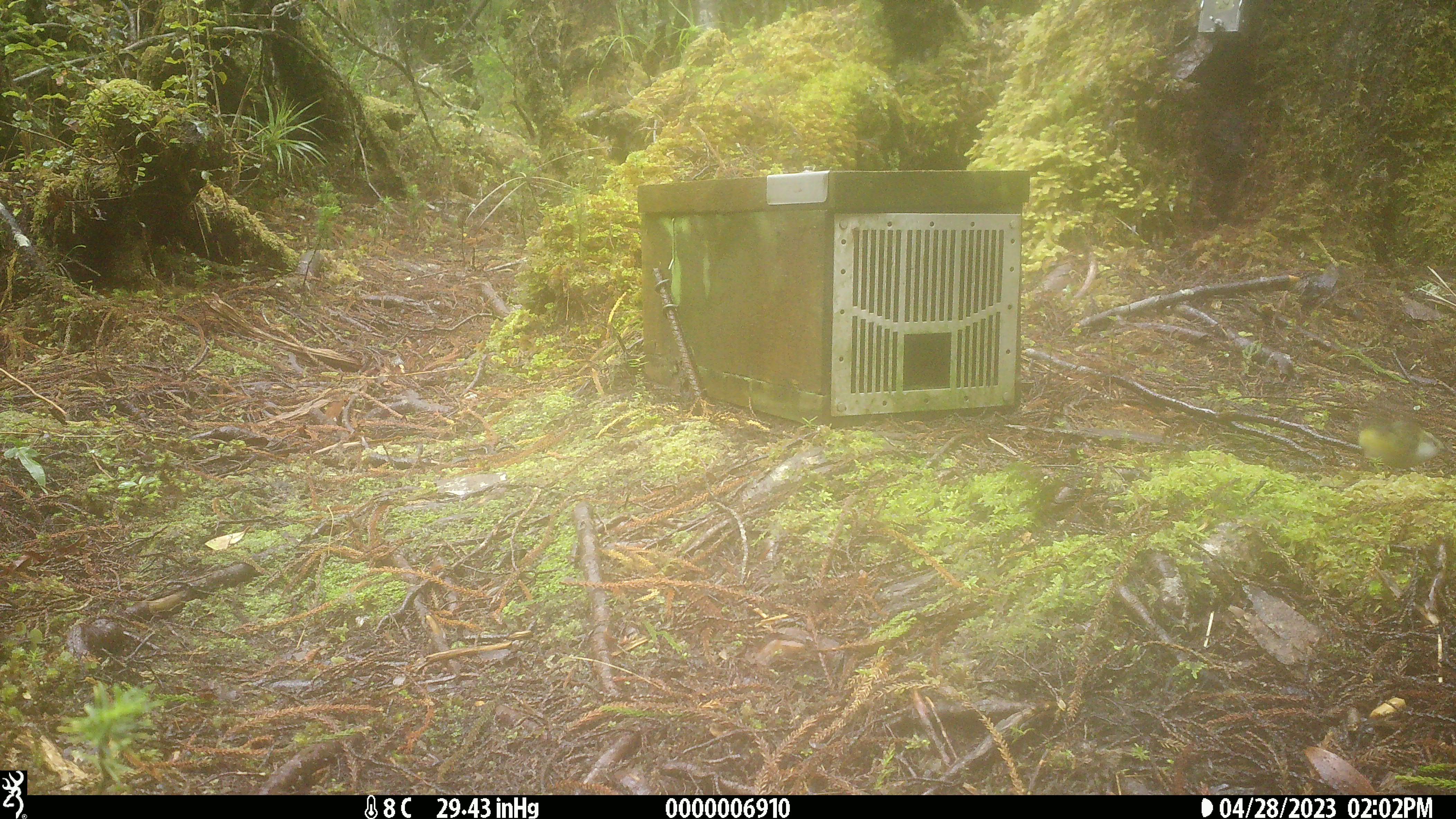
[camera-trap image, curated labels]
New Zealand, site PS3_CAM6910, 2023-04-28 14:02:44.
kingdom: Animalia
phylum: Chordata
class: Aves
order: Passeriformes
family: Petroicidae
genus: Petroica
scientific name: Petroica macrocephala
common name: tomtit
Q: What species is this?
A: Tomtit (Petroica macrocephala).